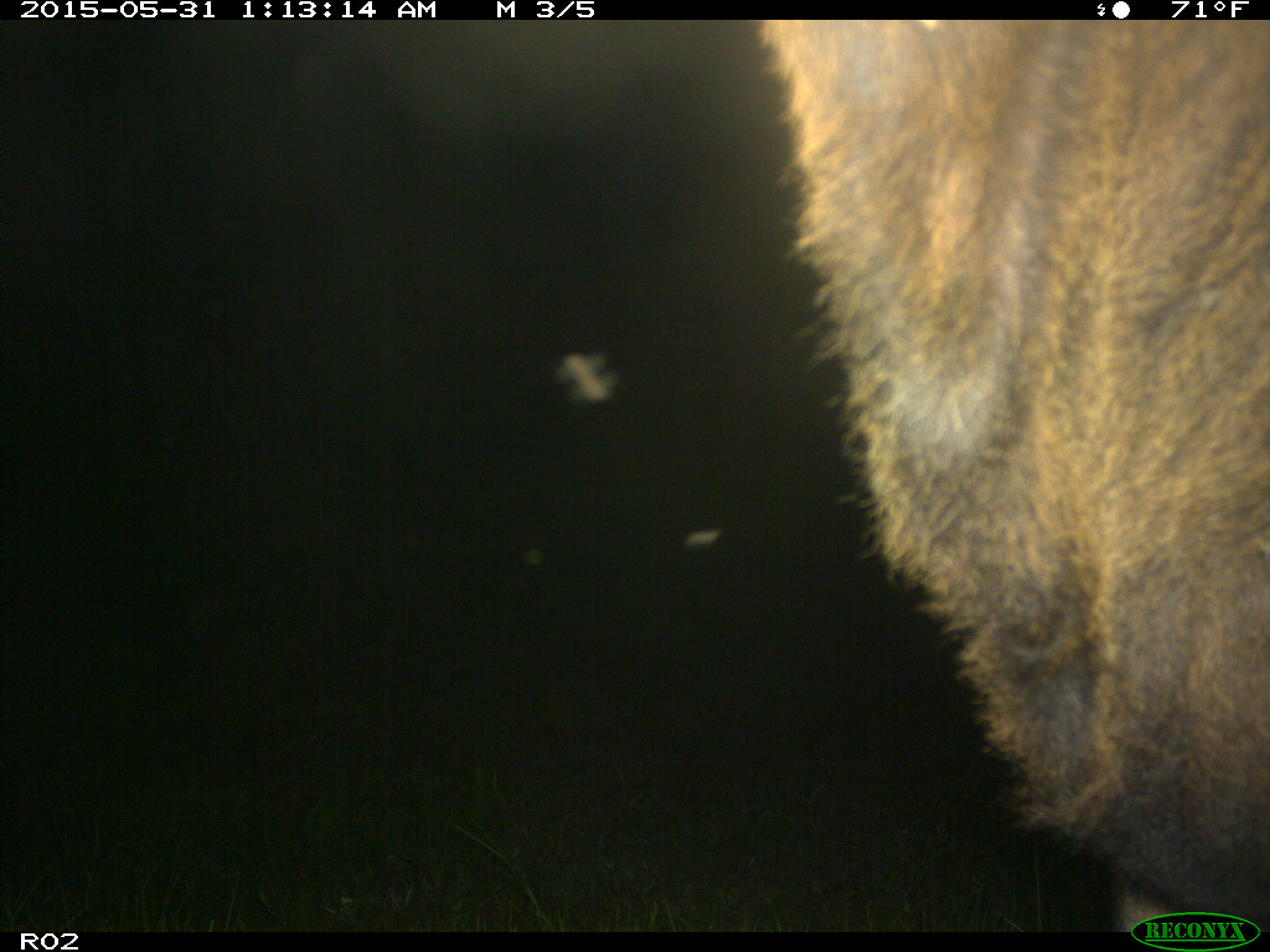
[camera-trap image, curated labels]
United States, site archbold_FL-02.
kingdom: Animalia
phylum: Chordata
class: Mammalia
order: Artiodactyla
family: Bovidae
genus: Bos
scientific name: Bos taurus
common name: domestic cow